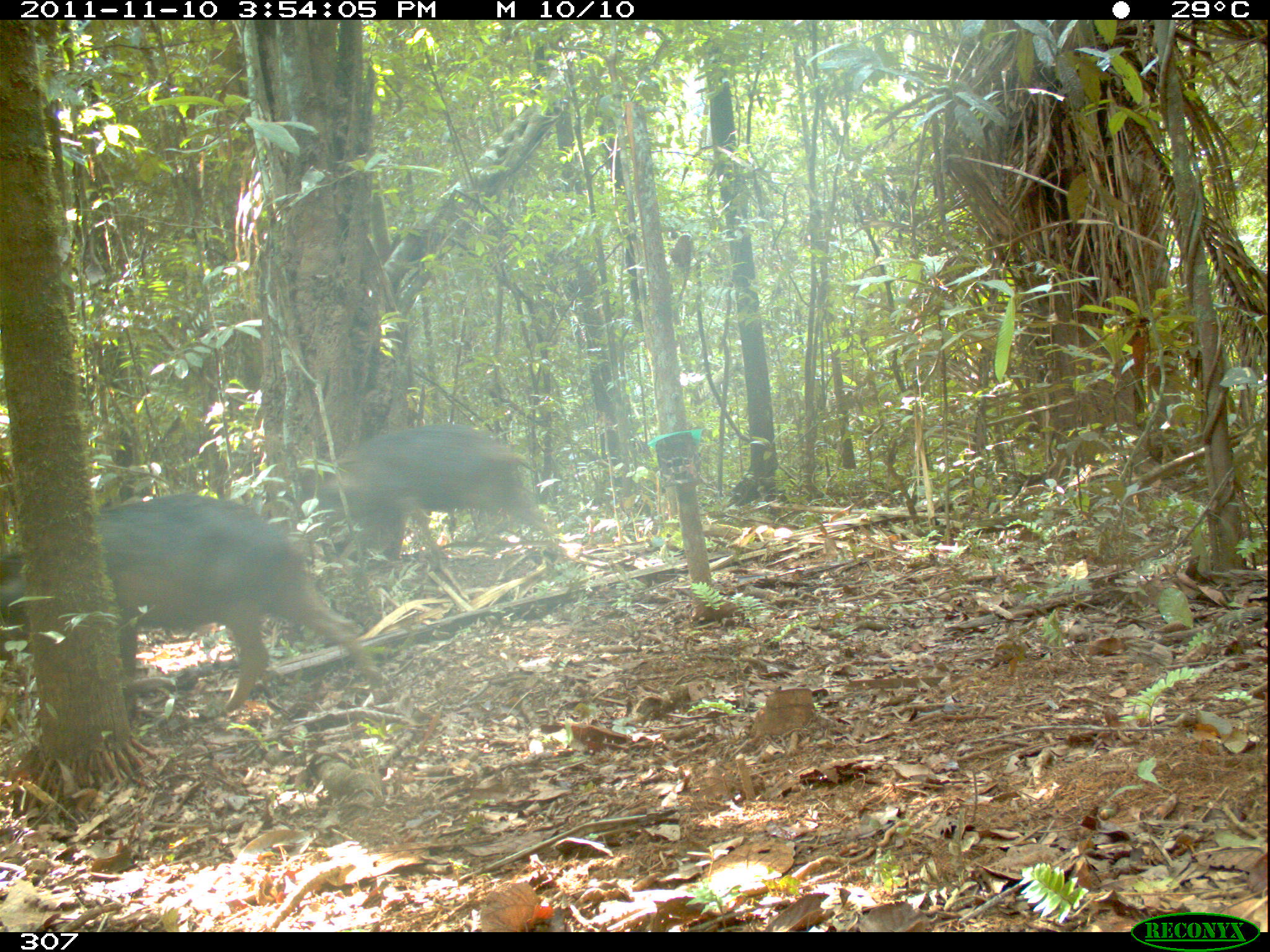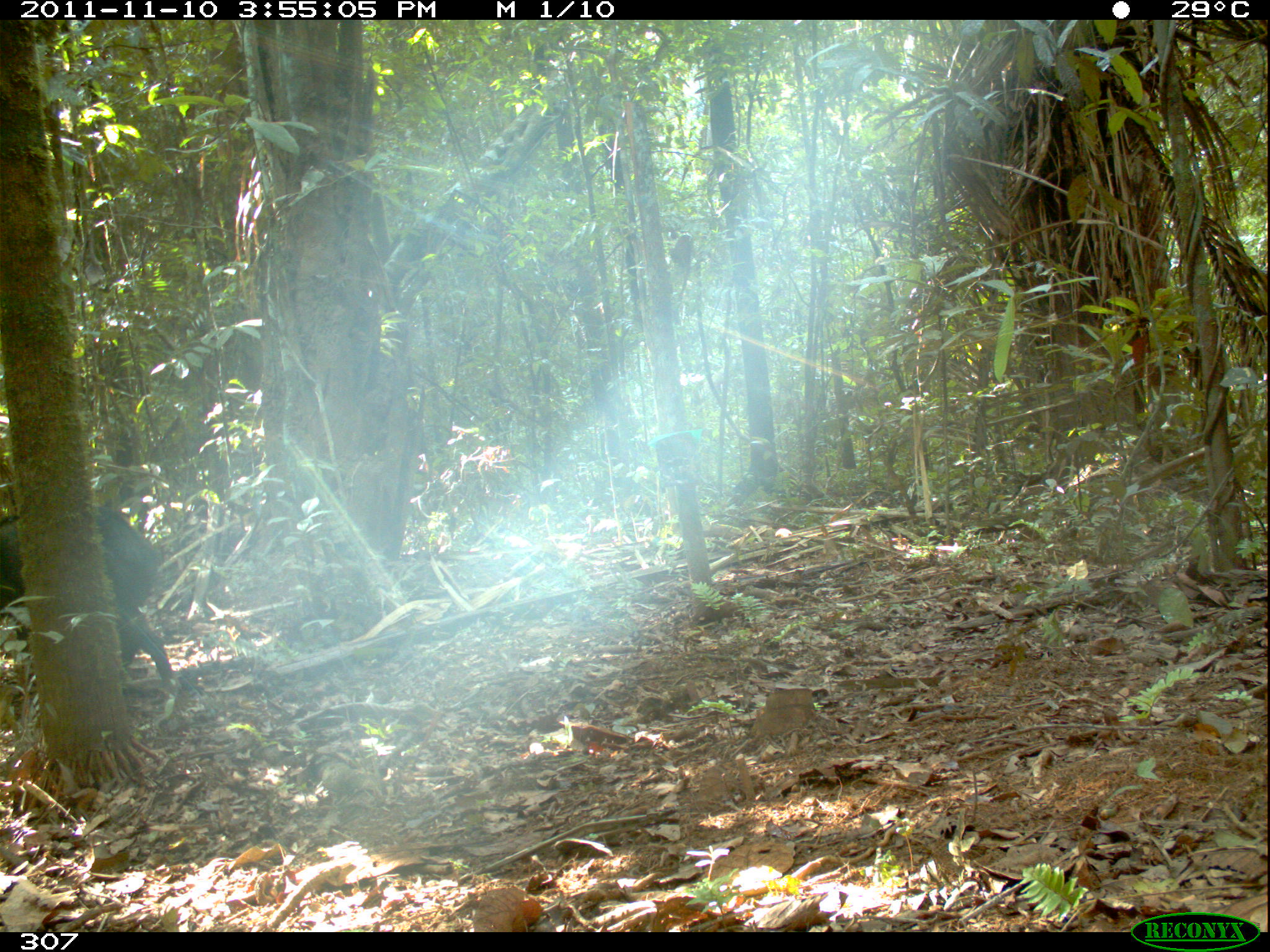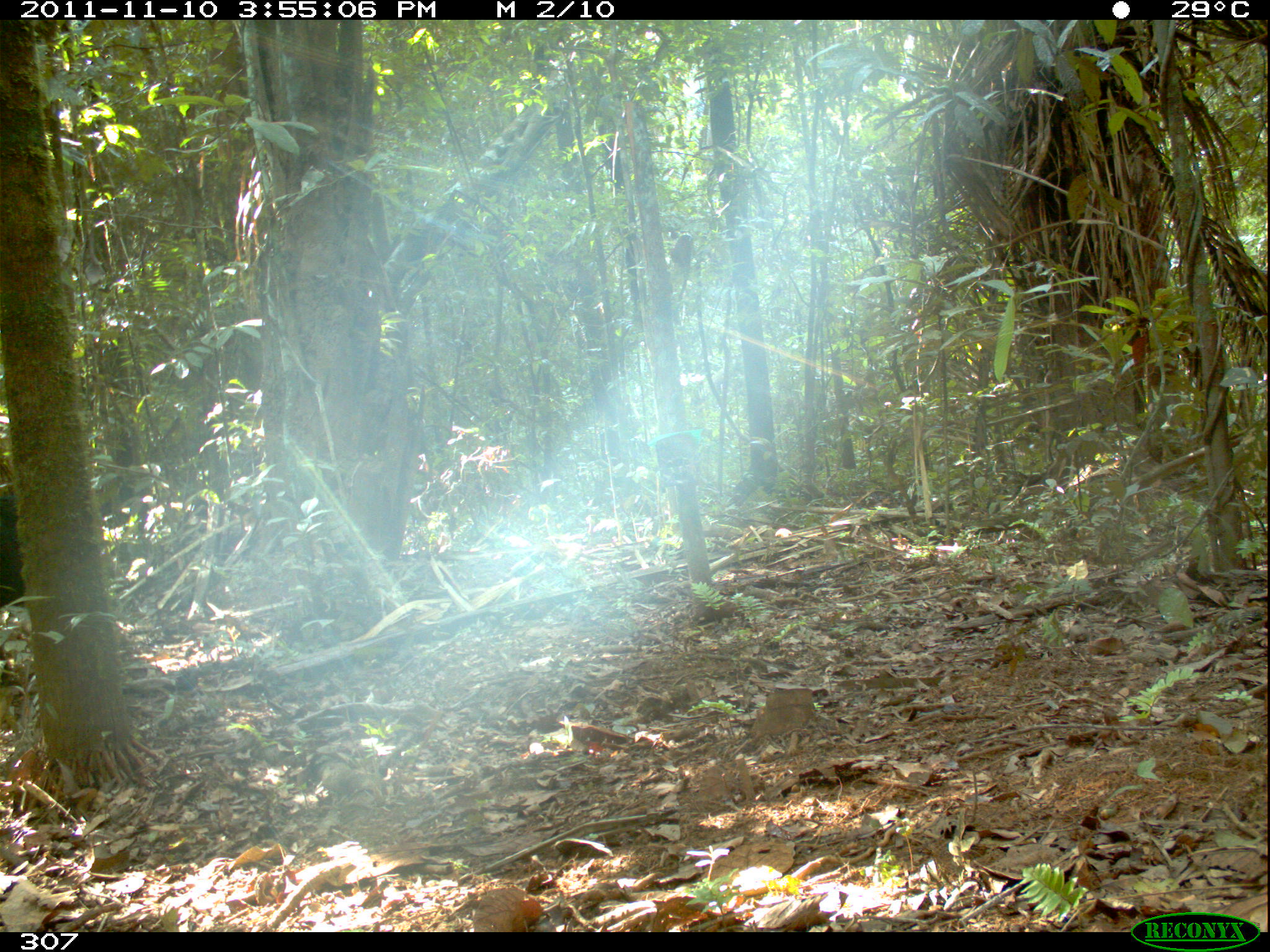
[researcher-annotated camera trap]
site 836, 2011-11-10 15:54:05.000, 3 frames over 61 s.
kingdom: Animalia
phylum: Chordata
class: Mammalia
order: Artiodactyla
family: Tayassuidae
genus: Tayassu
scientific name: Tayassu pecari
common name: white-lipped peccary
Tayassu pecari (white-lipped peccary).